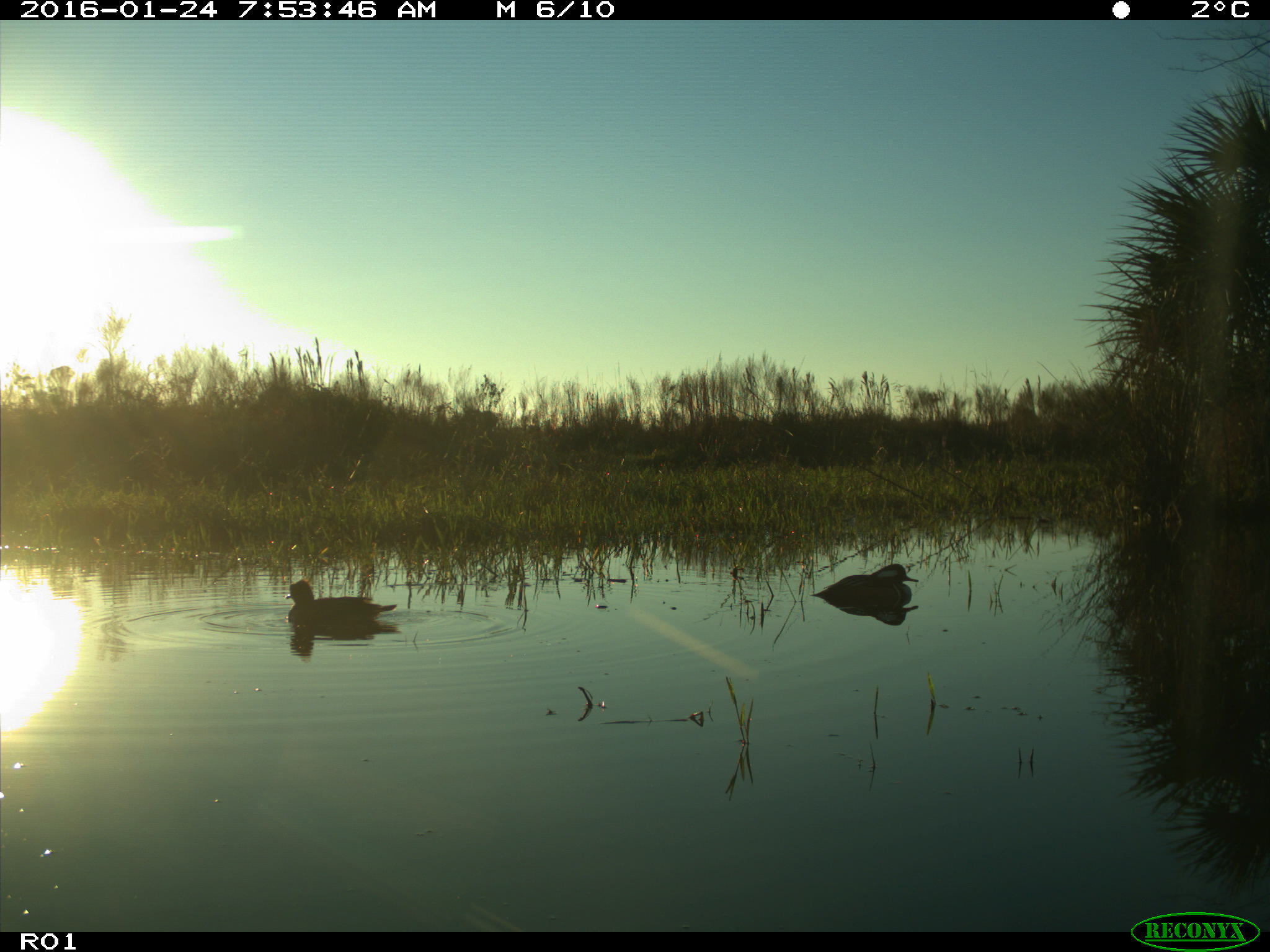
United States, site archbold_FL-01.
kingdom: Animalia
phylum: Chordata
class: Aves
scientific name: Aves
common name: birds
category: unidentified bird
Unidentified bird (birds) (Aves).